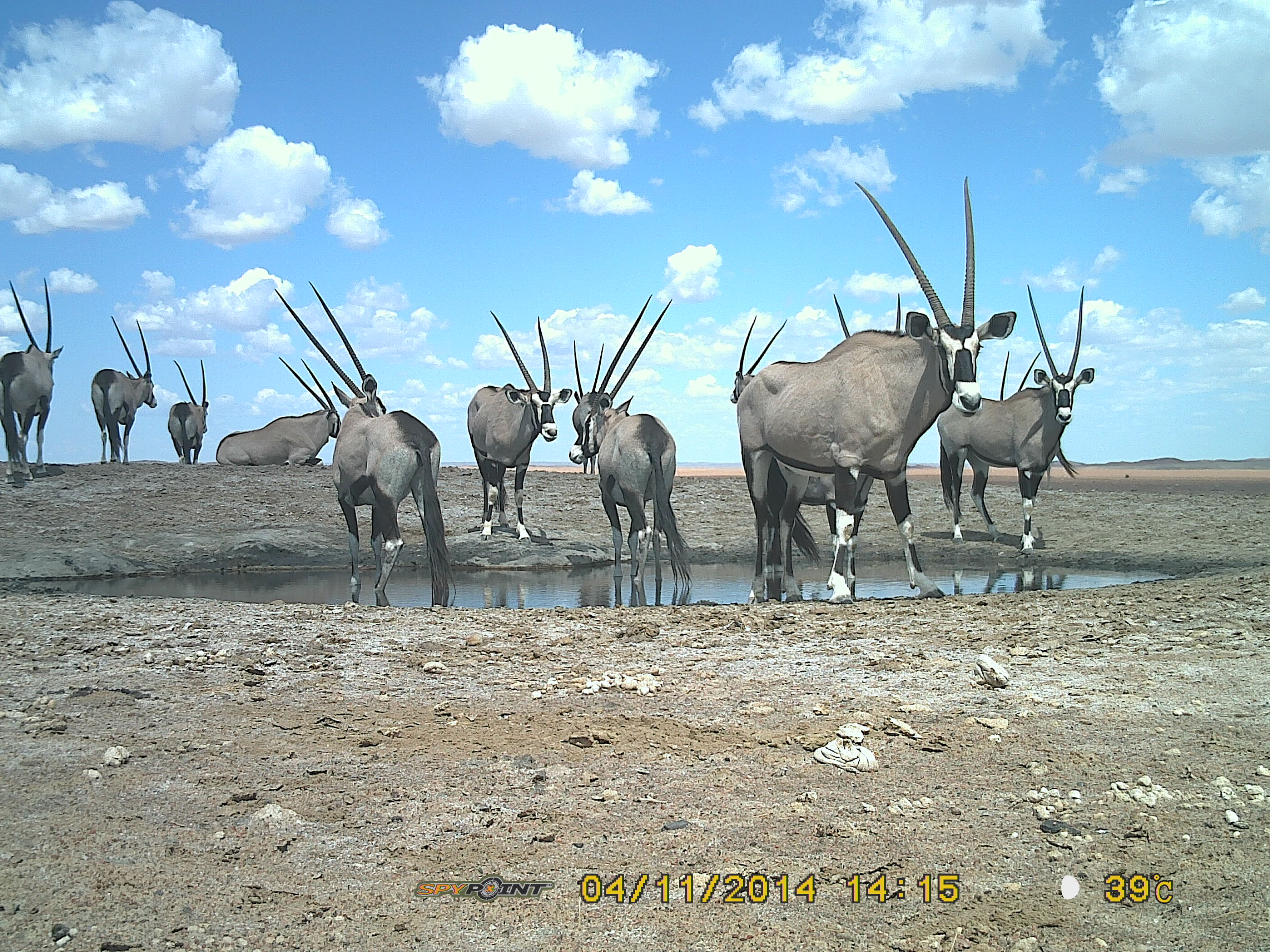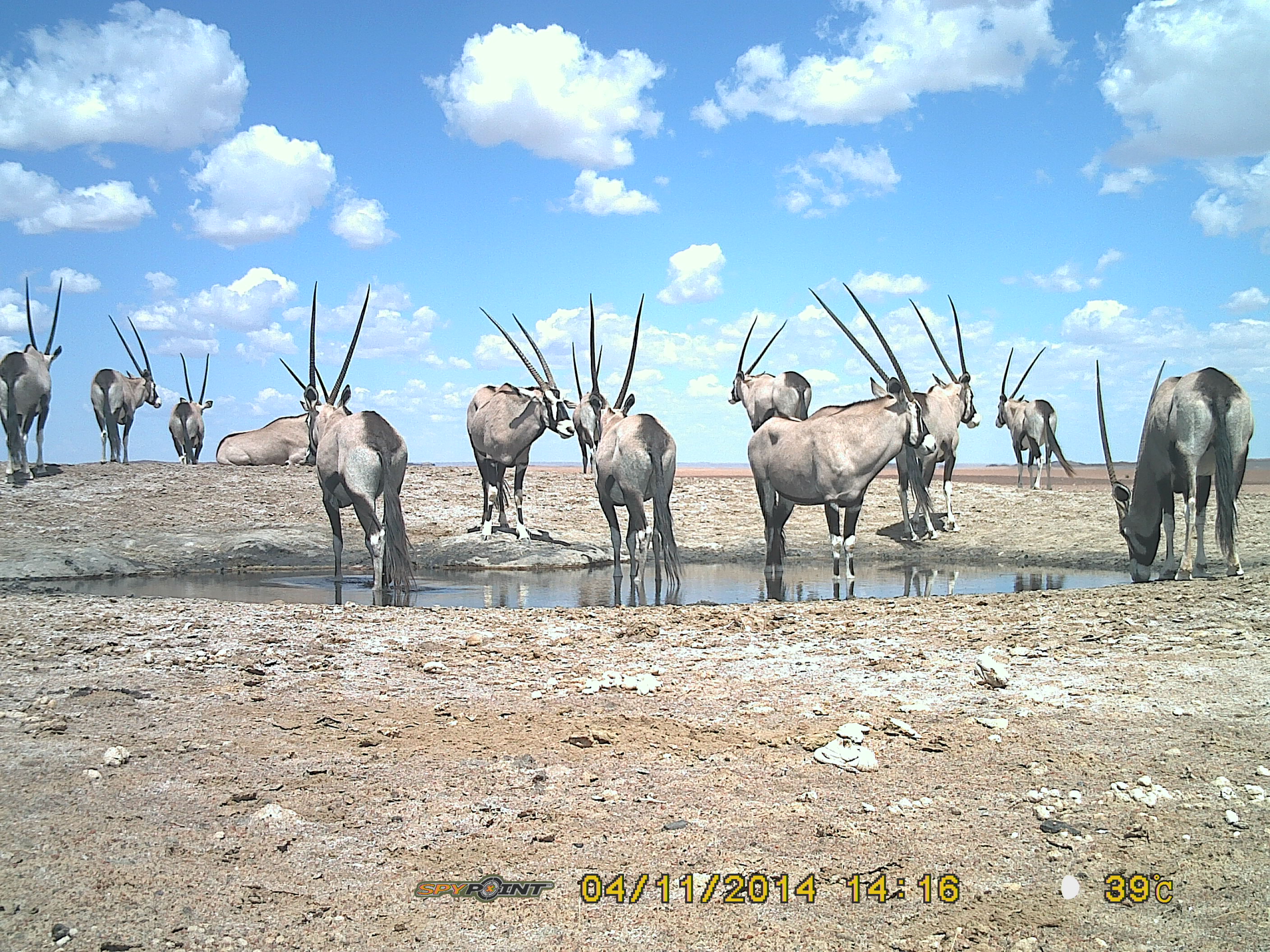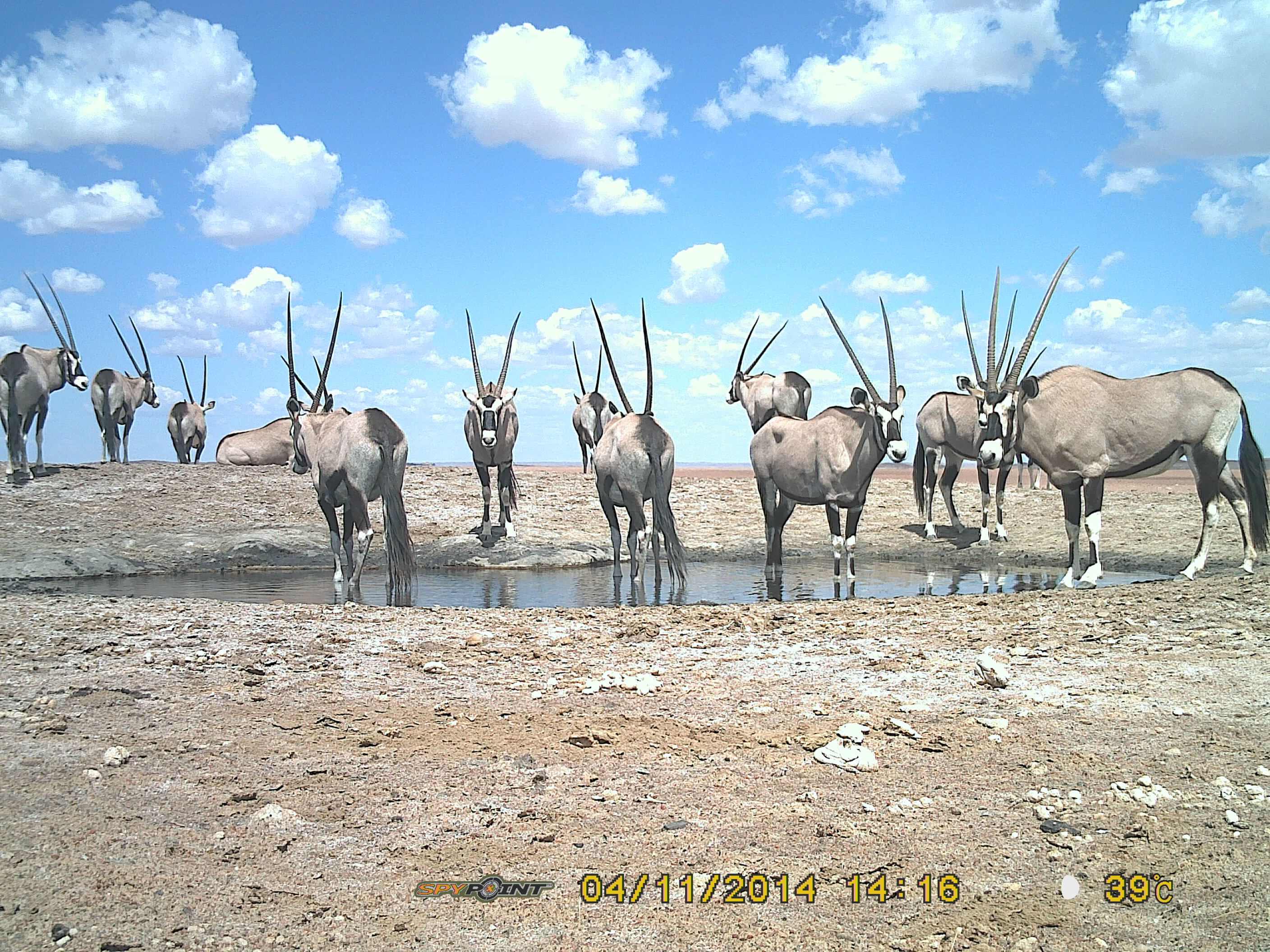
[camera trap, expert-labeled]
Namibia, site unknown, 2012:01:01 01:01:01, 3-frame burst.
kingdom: Animalia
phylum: Chordata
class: Mammalia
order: Artiodactyla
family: Bovidae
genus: Oryx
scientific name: Oryx gazella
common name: gemsbok